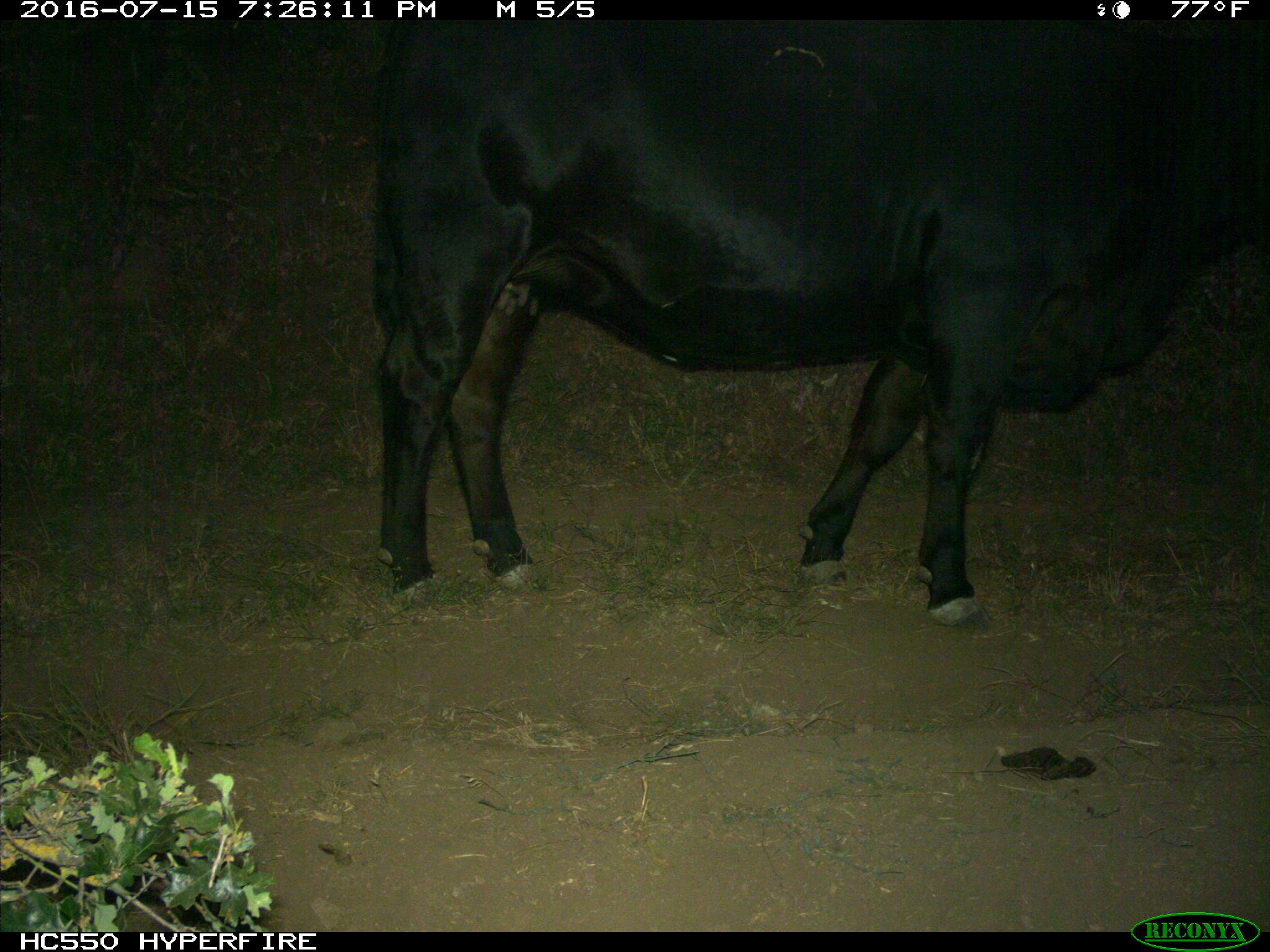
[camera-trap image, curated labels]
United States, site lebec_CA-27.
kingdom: Animalia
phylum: Chordata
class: Mammalia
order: Artiodactyla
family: Bovidae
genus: Bos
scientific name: Bos taurus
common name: domestic cow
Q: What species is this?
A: Bos taurus (domestic cow).